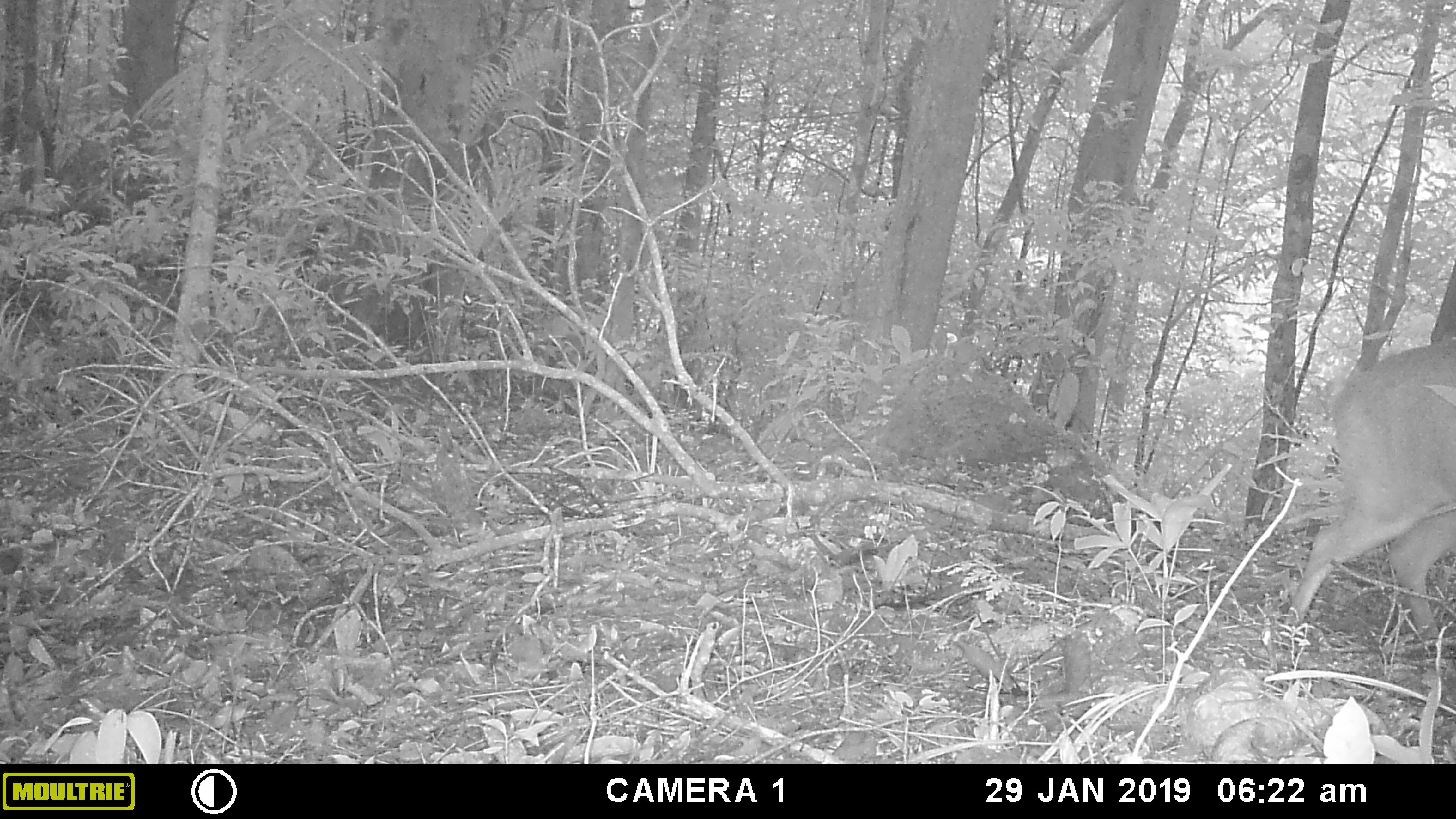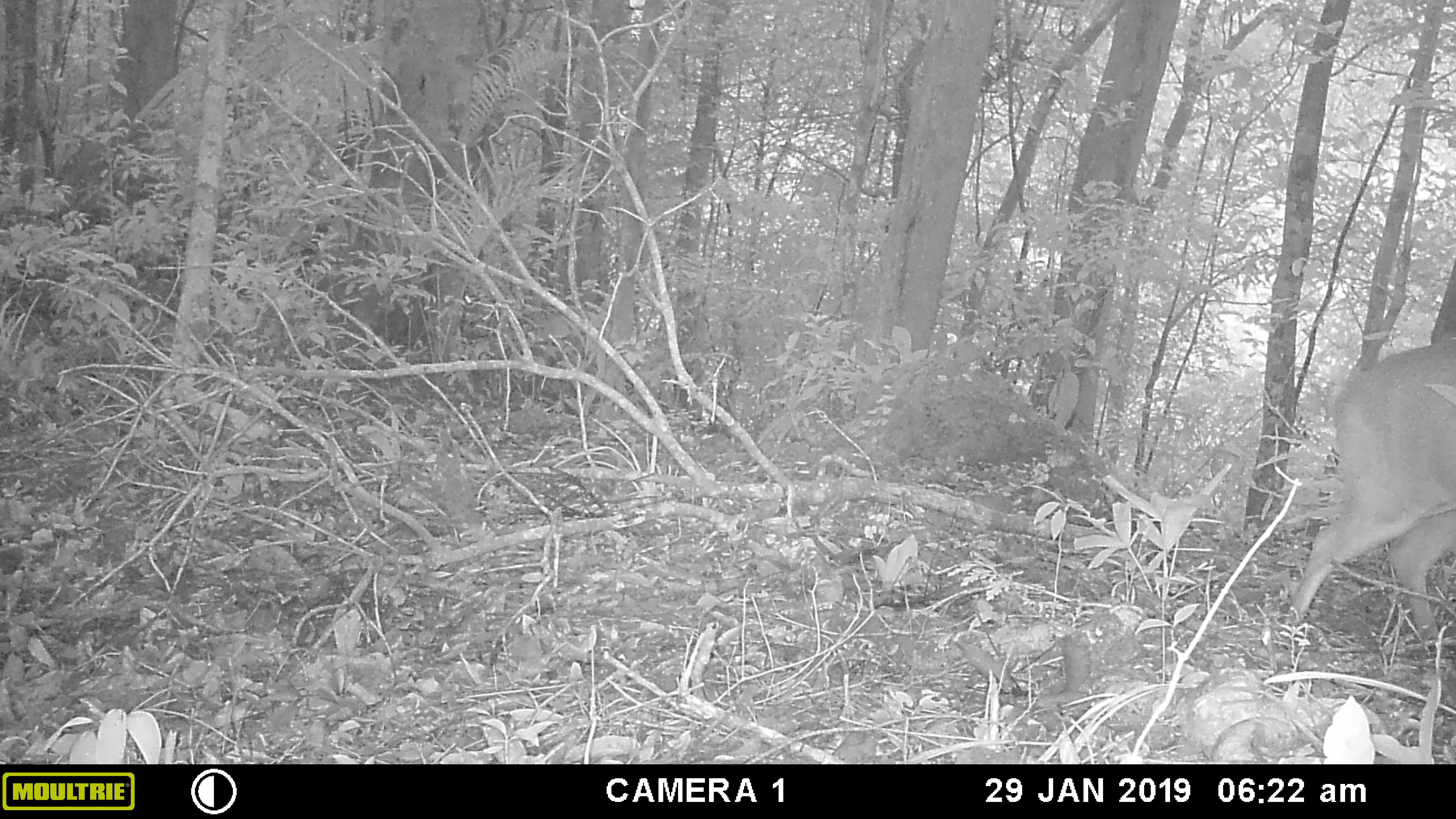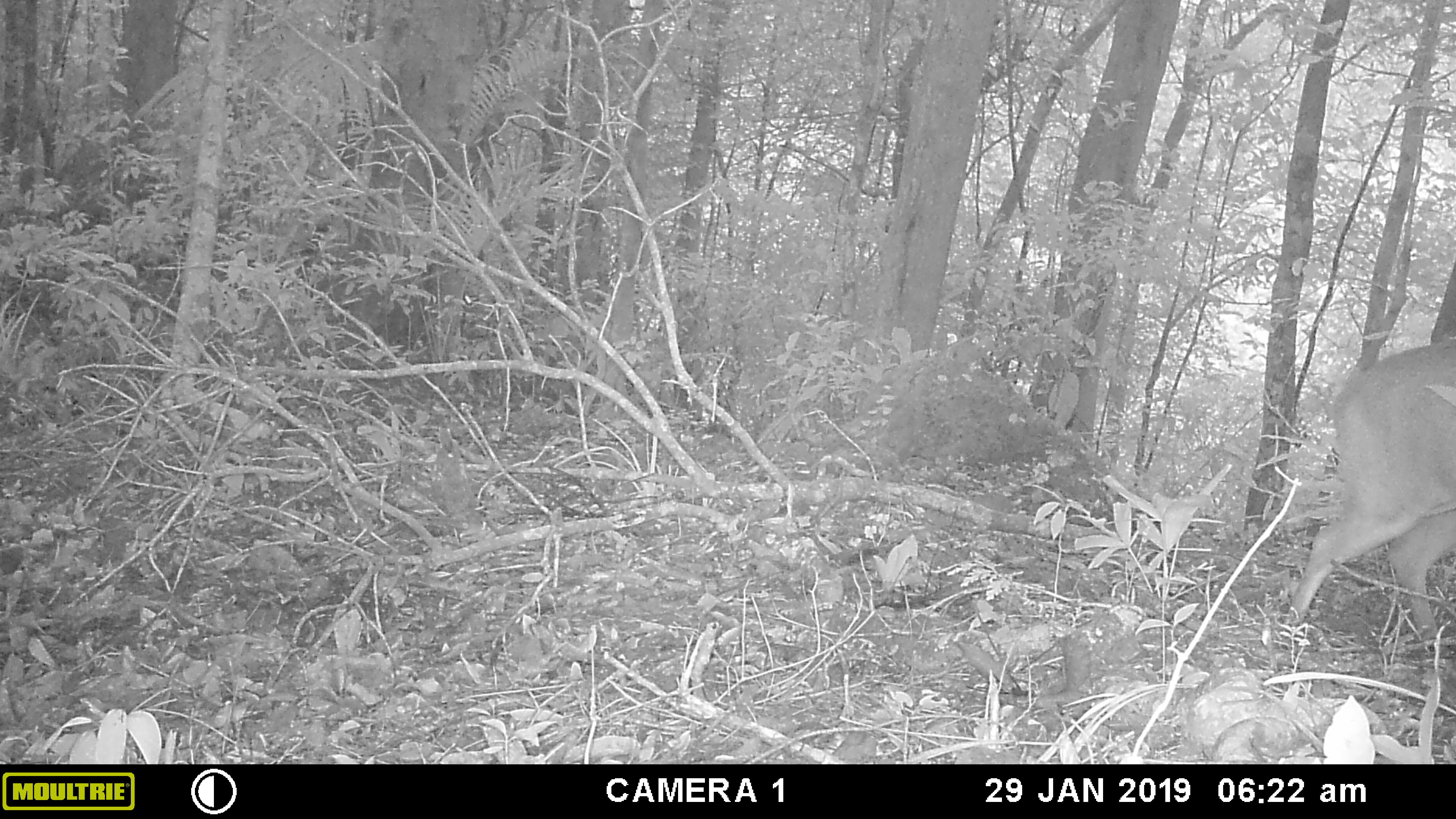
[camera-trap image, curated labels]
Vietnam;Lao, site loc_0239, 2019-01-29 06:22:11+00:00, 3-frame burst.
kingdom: Animalia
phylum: Chordata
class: Mammalia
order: Artiodactyla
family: Cervidae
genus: Muntiacus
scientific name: Muntiacus vuquangensis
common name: large-antlered muntjac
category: large antlered muntjac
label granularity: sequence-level